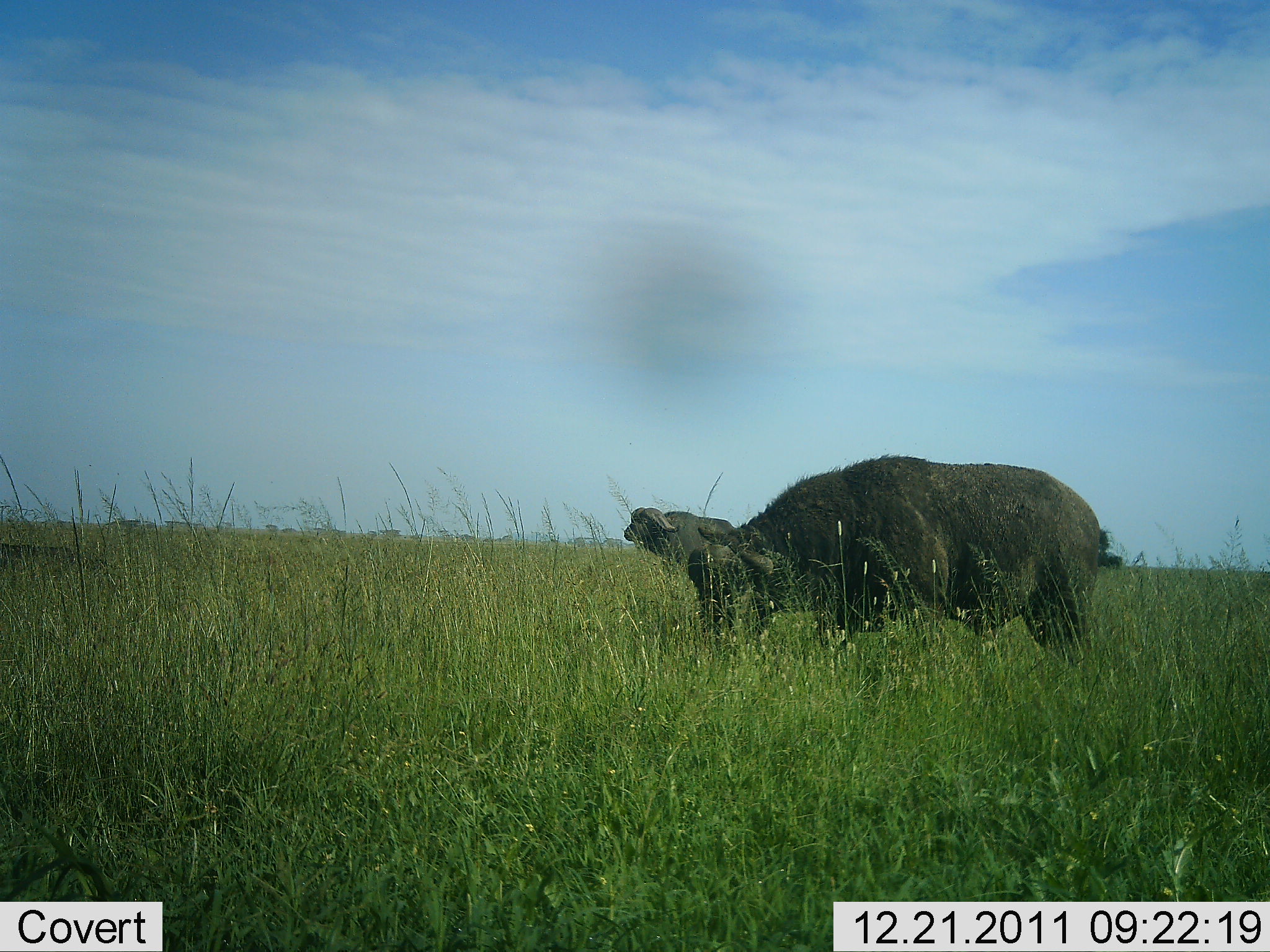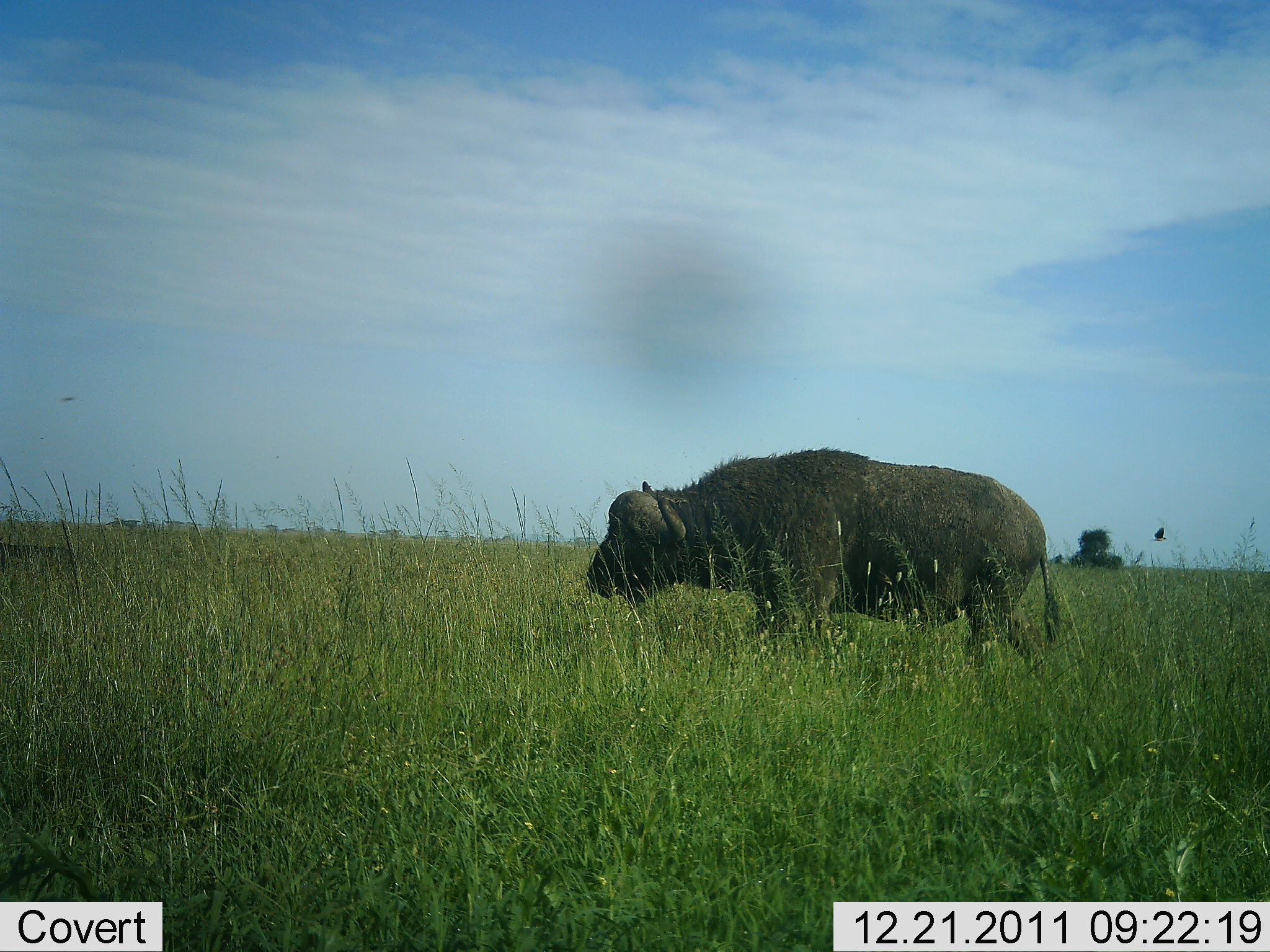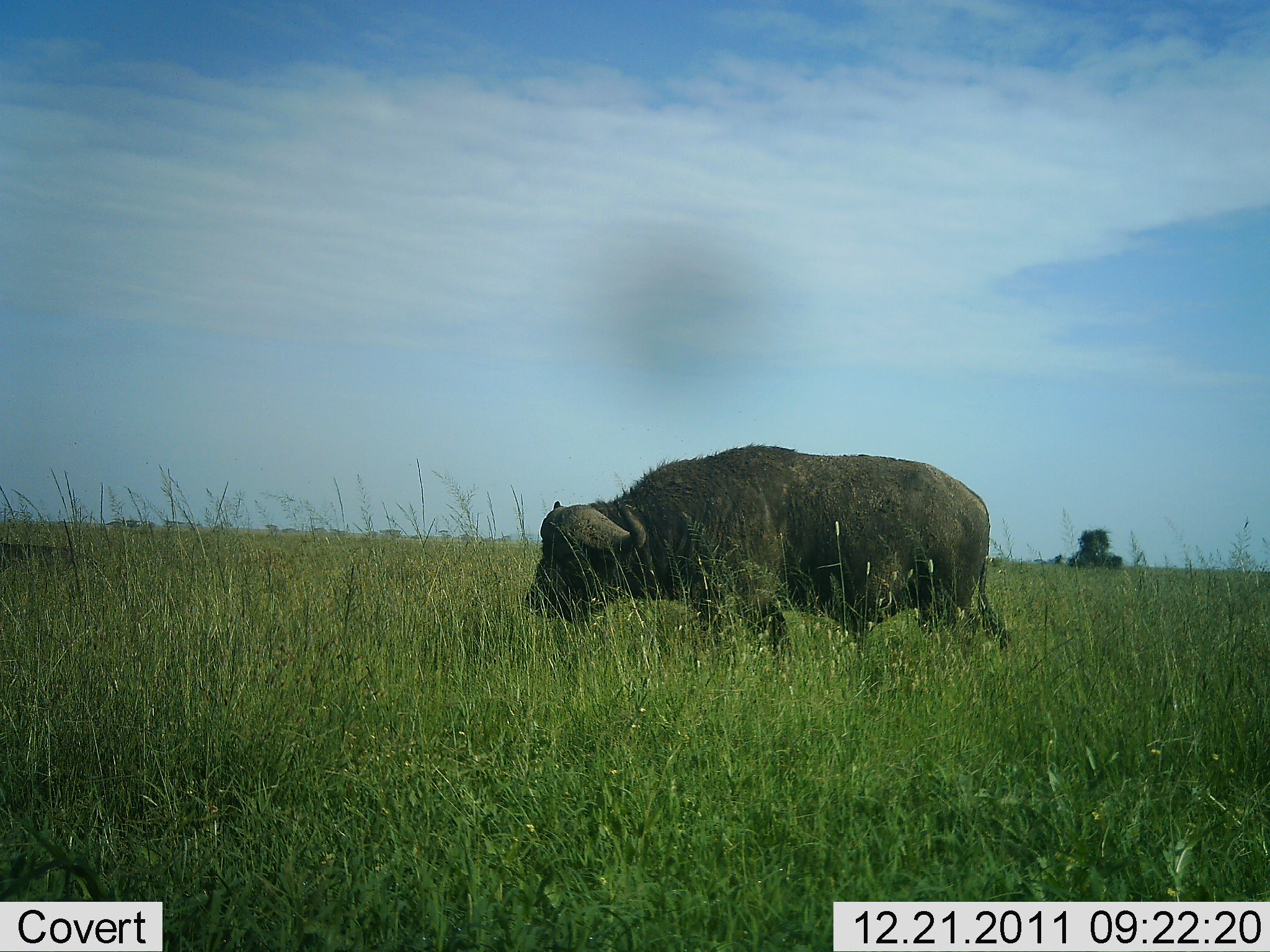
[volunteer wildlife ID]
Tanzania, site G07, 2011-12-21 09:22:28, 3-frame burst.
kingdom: Animalia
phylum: Chordata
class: Mammalia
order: Artiodactyla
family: Bovidae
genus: Syncerus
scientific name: Syncerus caffer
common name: cape buffalo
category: buffalo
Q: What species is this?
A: Buffalo (cape buffalo) (Syncerus caffer).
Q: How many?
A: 2.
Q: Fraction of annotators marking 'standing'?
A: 42%.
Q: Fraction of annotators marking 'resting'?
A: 0%.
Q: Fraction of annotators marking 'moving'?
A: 67%.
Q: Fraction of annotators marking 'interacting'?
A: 0%.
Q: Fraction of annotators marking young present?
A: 0%.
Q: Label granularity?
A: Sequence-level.